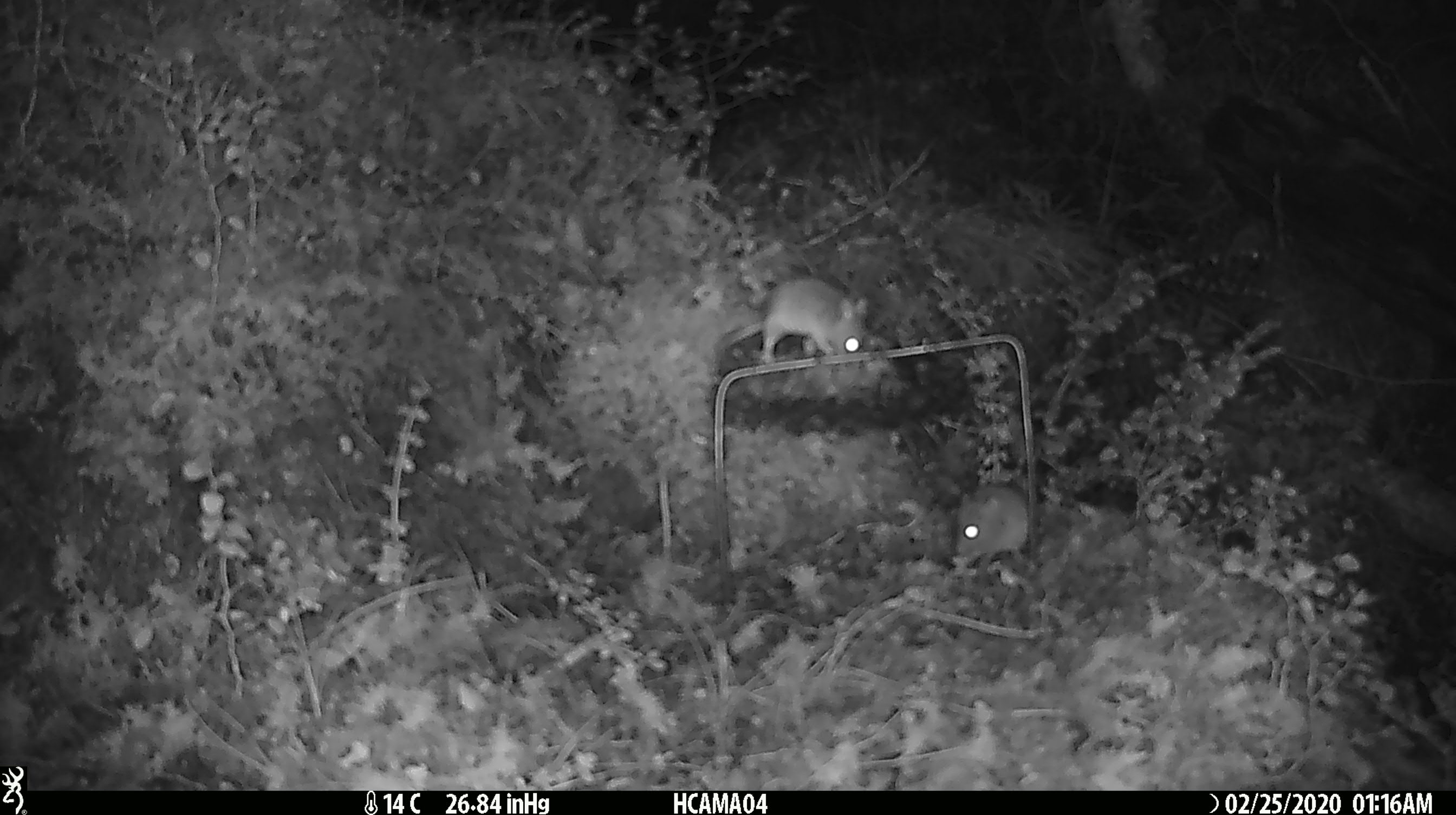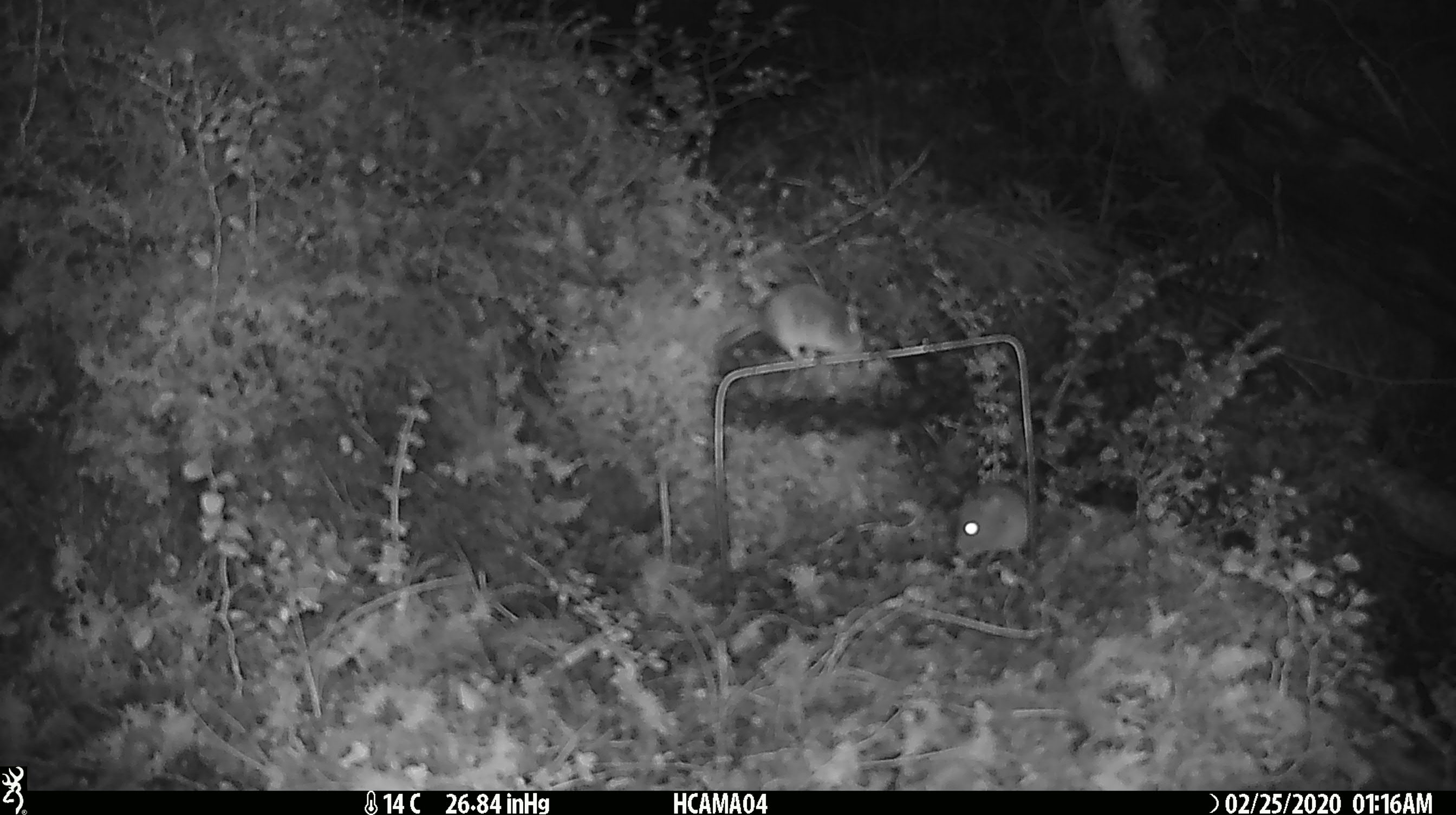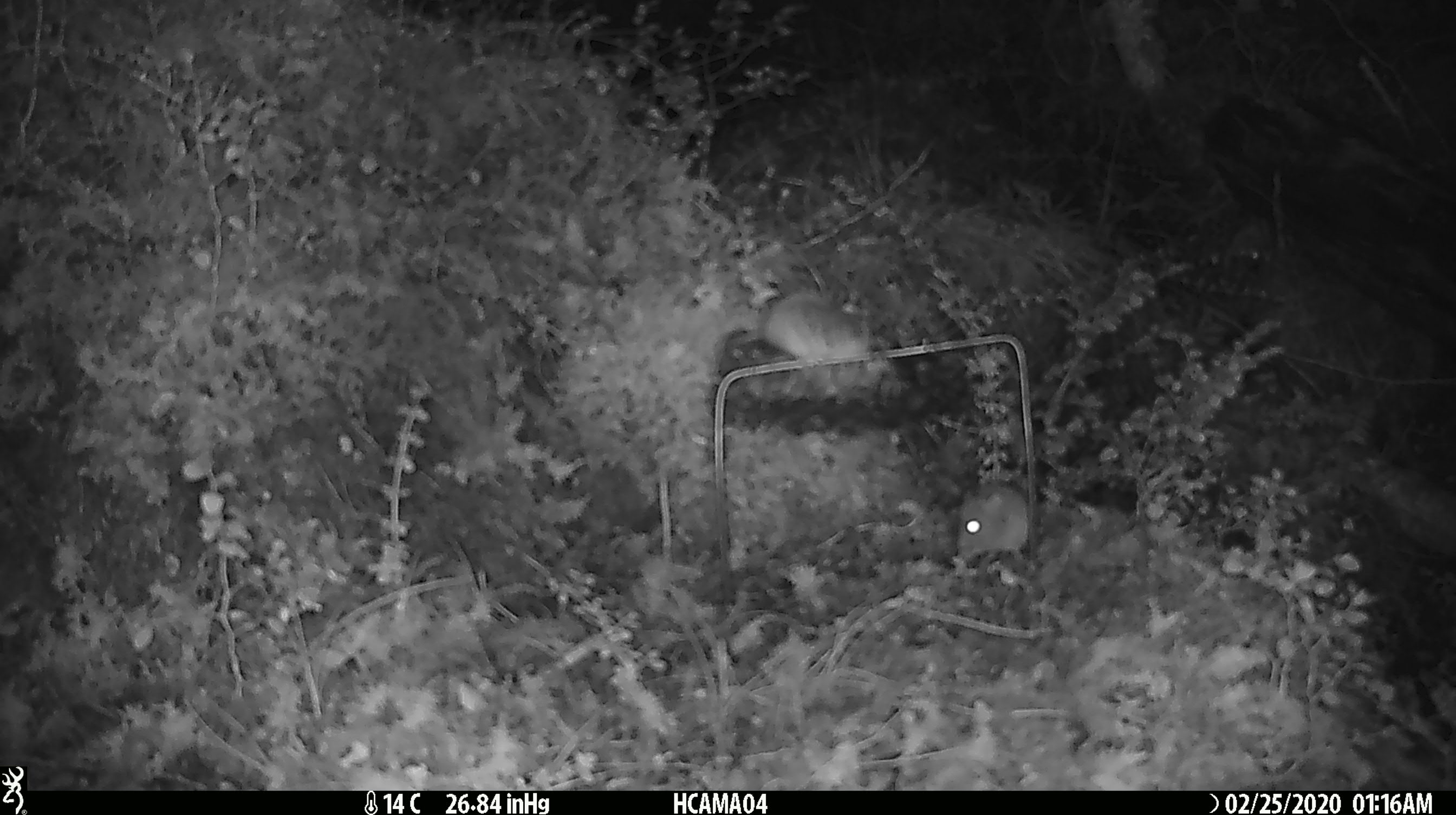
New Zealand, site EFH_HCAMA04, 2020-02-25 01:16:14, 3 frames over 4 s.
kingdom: Animalia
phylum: Chordata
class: Mammalia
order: Rodentia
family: Muridae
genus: Mus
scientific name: Mus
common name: mouse